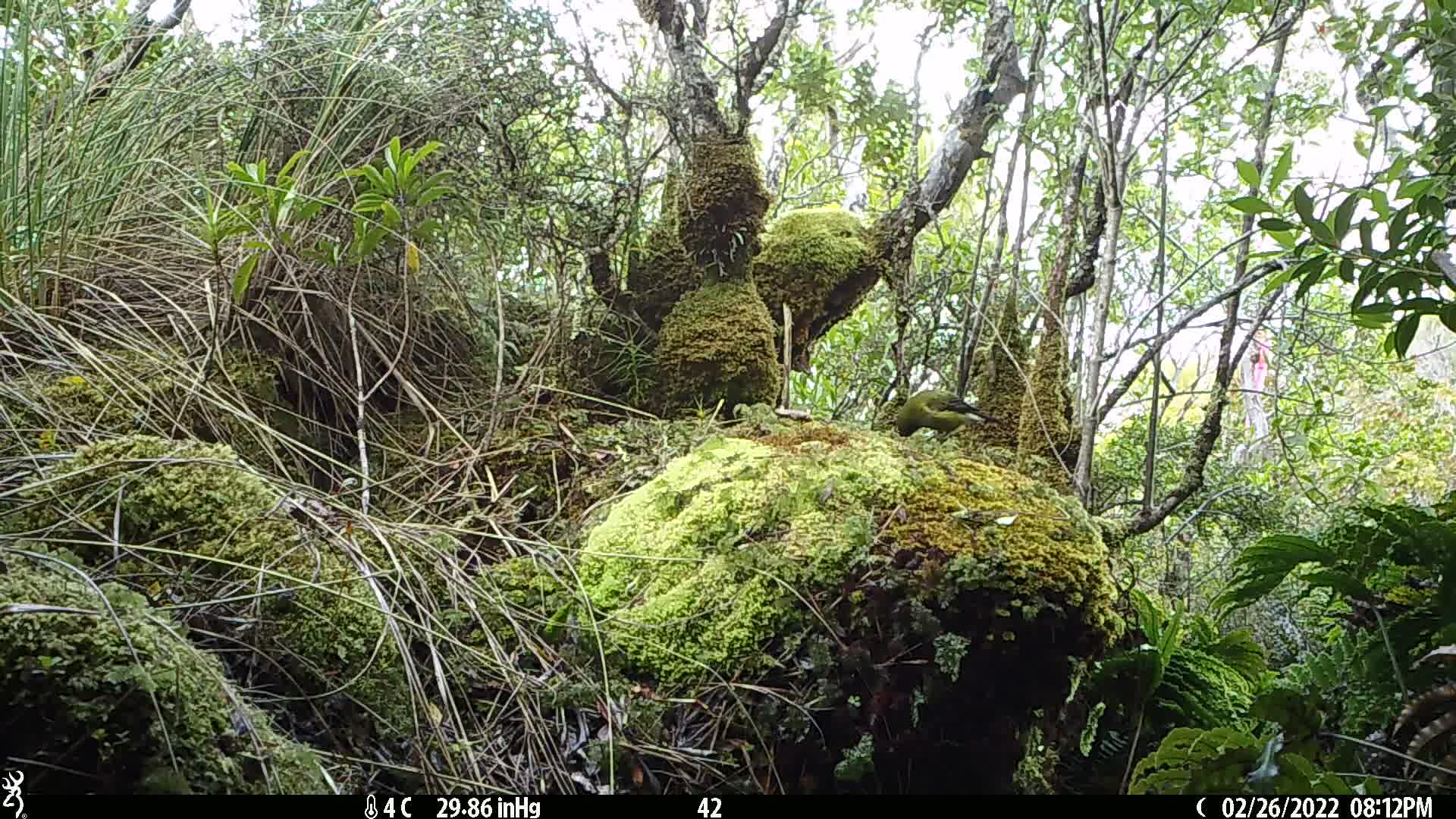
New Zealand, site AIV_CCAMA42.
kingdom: Animalia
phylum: Chordata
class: Aves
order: Passeriformes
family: Meliphagidae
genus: Anthornis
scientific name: Anthornis melanura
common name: new zealand bellbird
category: bellbird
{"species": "bellbird (new zealand bellbird) (Anthornis melanura)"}